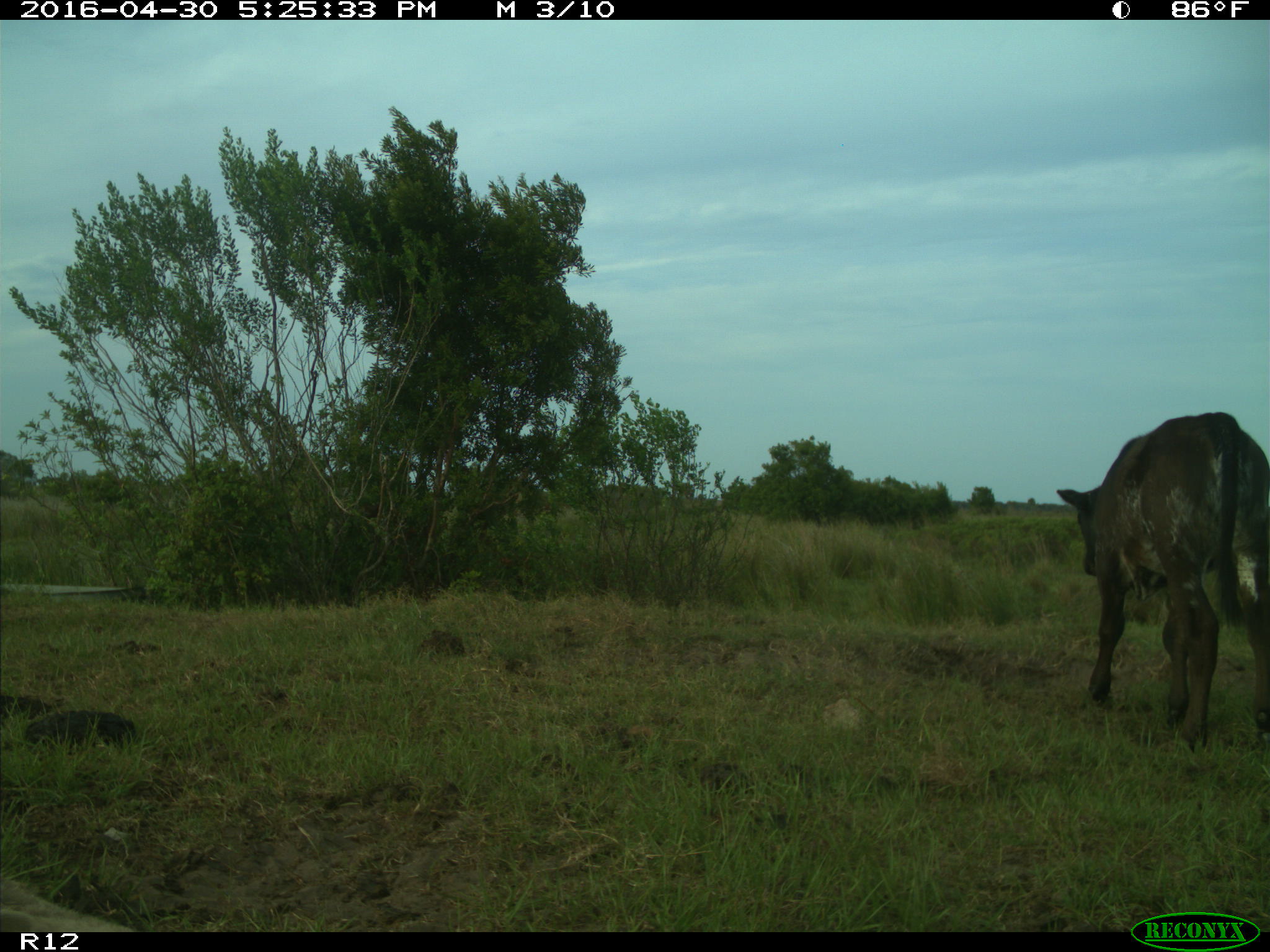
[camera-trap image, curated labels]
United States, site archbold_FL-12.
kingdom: Animalia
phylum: Chordata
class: Mammalia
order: Artiodactyla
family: Bovidae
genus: Bos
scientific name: Bos taurus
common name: domestic cow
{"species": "Bos taurus (domestic cow)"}